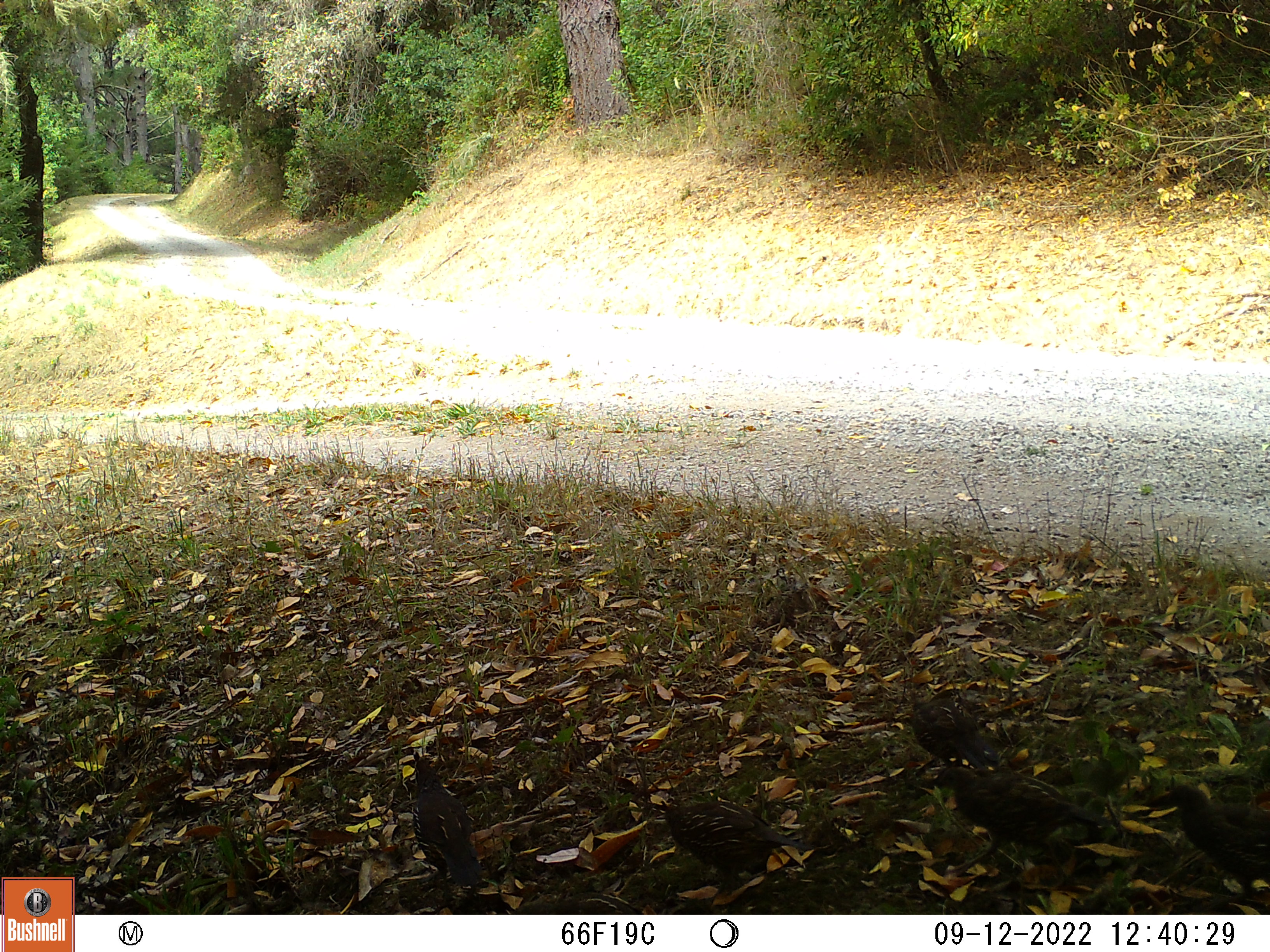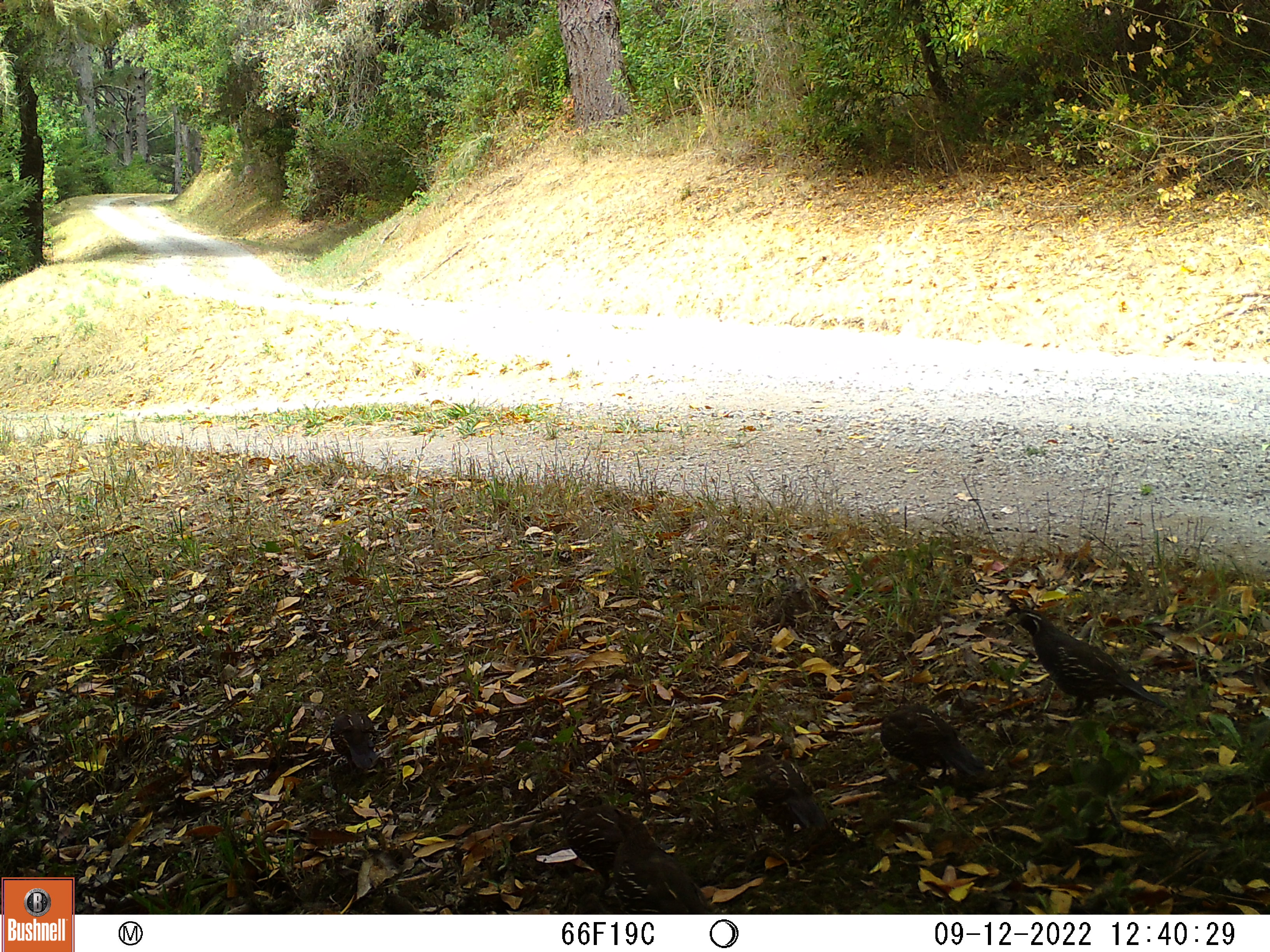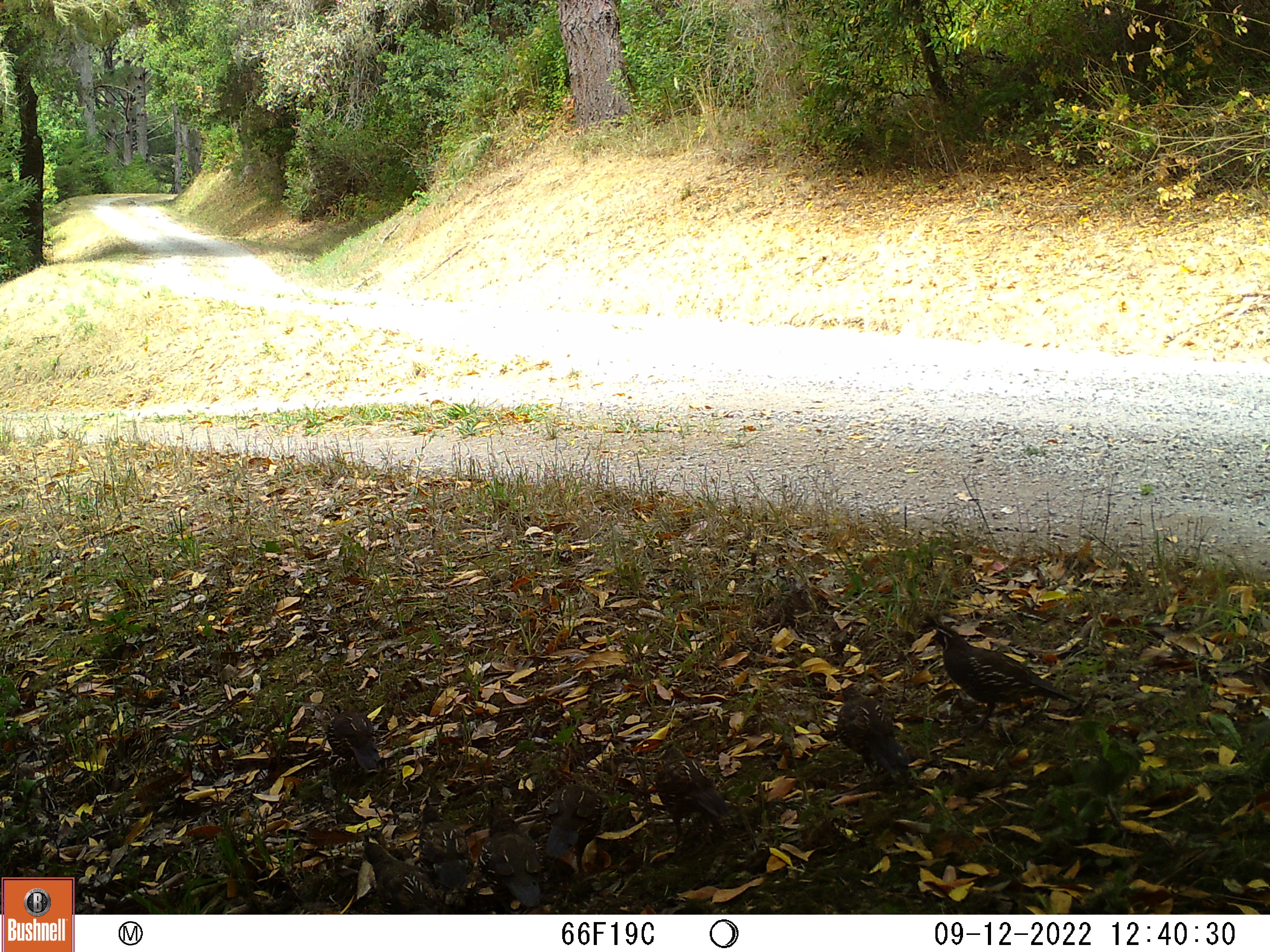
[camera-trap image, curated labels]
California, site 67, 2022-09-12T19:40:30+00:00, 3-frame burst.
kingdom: Animalia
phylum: Chordata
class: Aves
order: Galliformes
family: Odontophoridae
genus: Callipepla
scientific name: Callipepla californica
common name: california quail